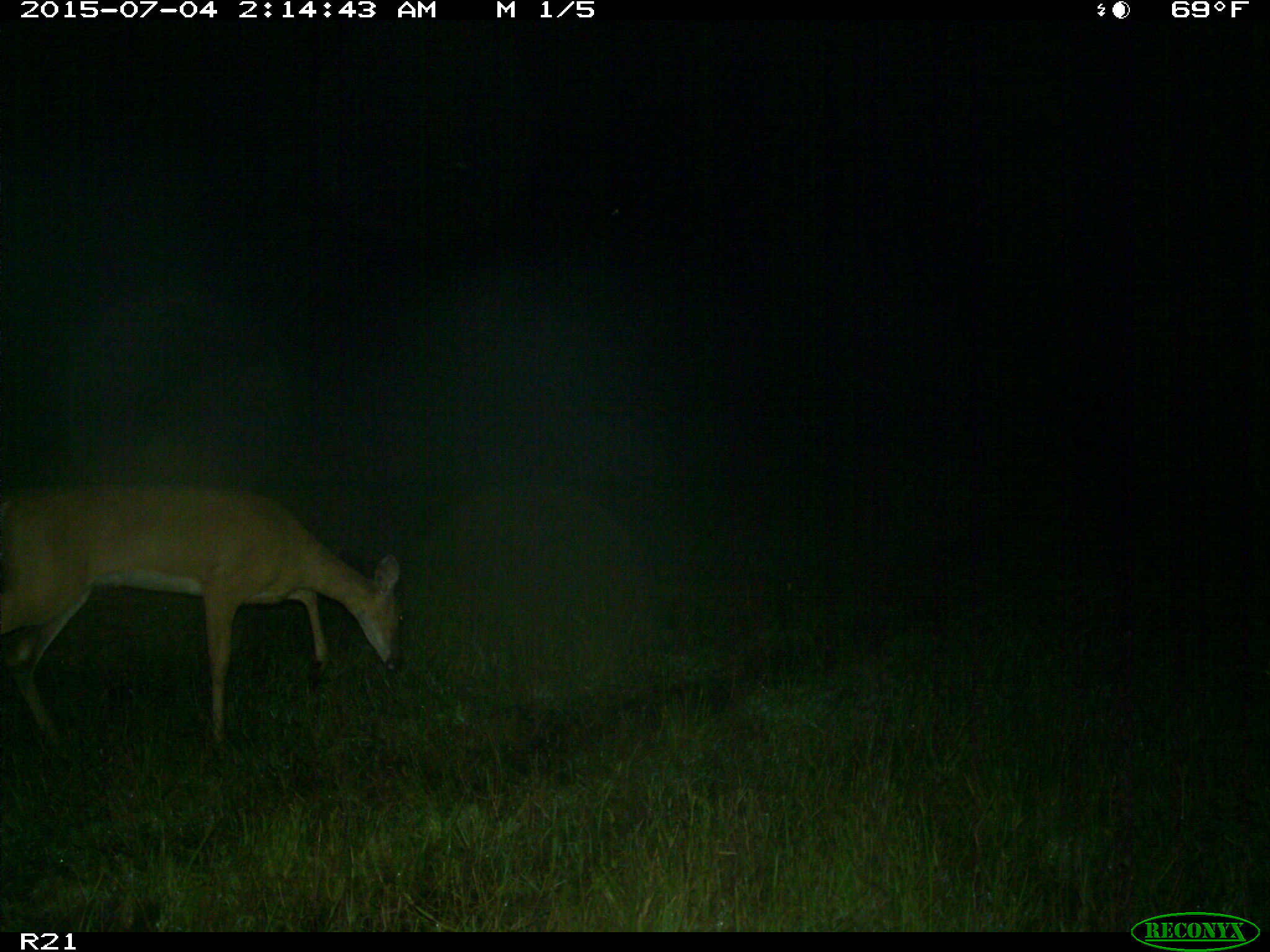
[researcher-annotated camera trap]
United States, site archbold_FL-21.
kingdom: Animalia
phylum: Chordata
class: Mammalia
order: Artiodactyla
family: Cervidae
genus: Odocoileus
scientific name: Odocoileus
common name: deer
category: unidentified deer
Unidentified deer (deer) (Odocoileus).